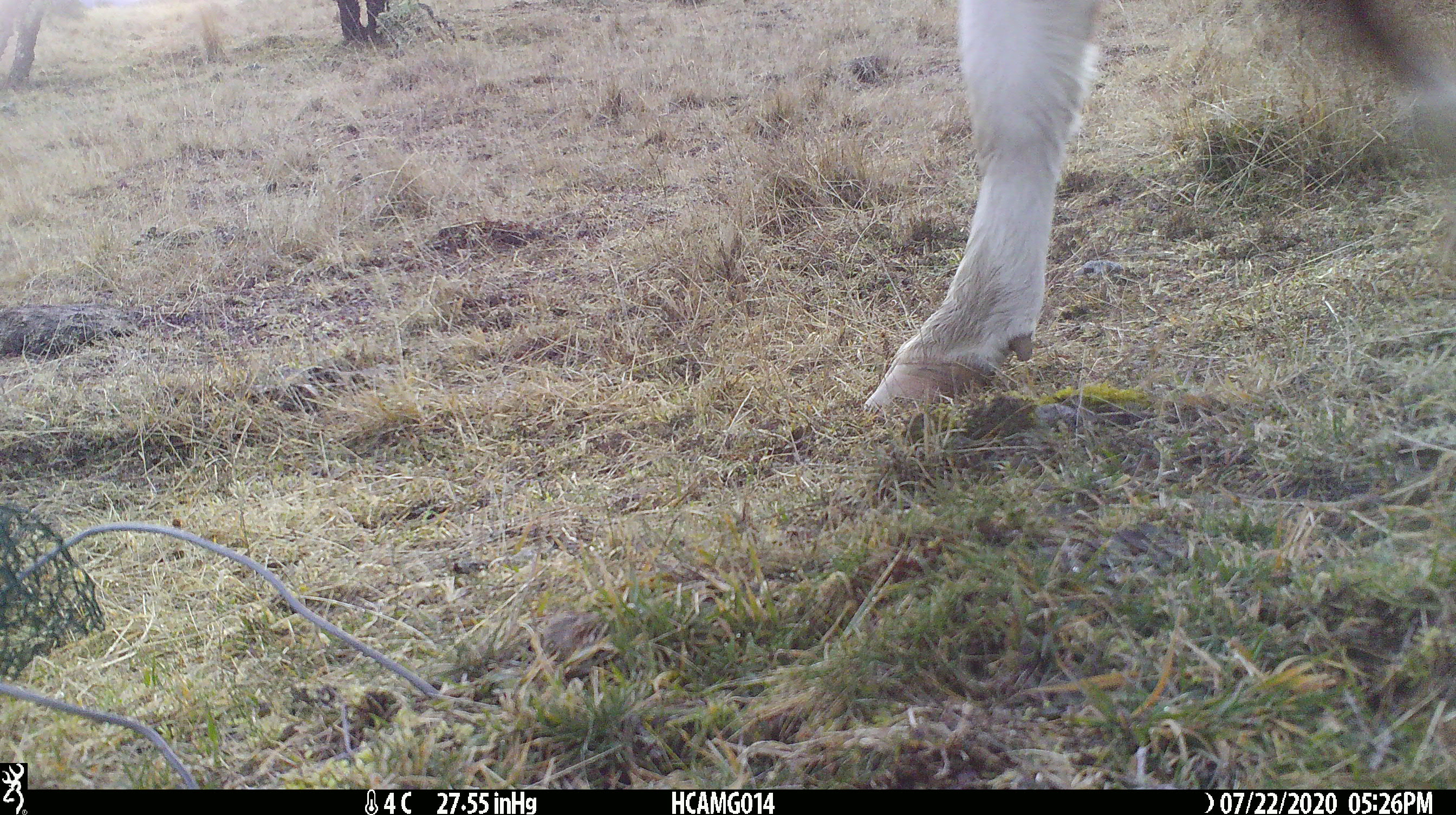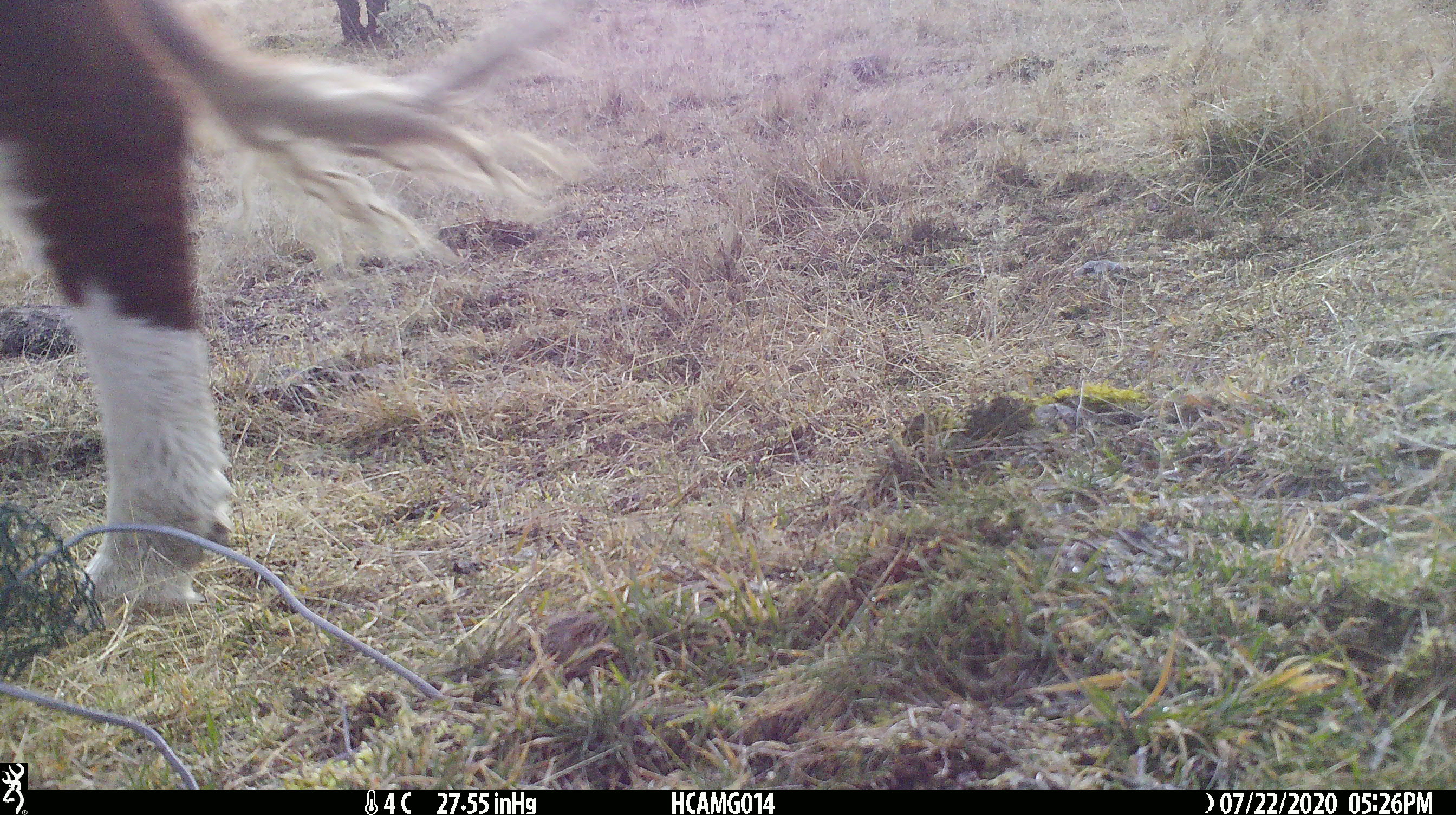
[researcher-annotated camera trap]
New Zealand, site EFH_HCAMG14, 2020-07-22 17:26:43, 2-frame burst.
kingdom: Animalia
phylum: Chordata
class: Mammalia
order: Artiodactyla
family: Bovidae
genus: Bos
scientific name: Bos taurus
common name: domestic cow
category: cow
Cow (domestic cow) (Bos taurus).